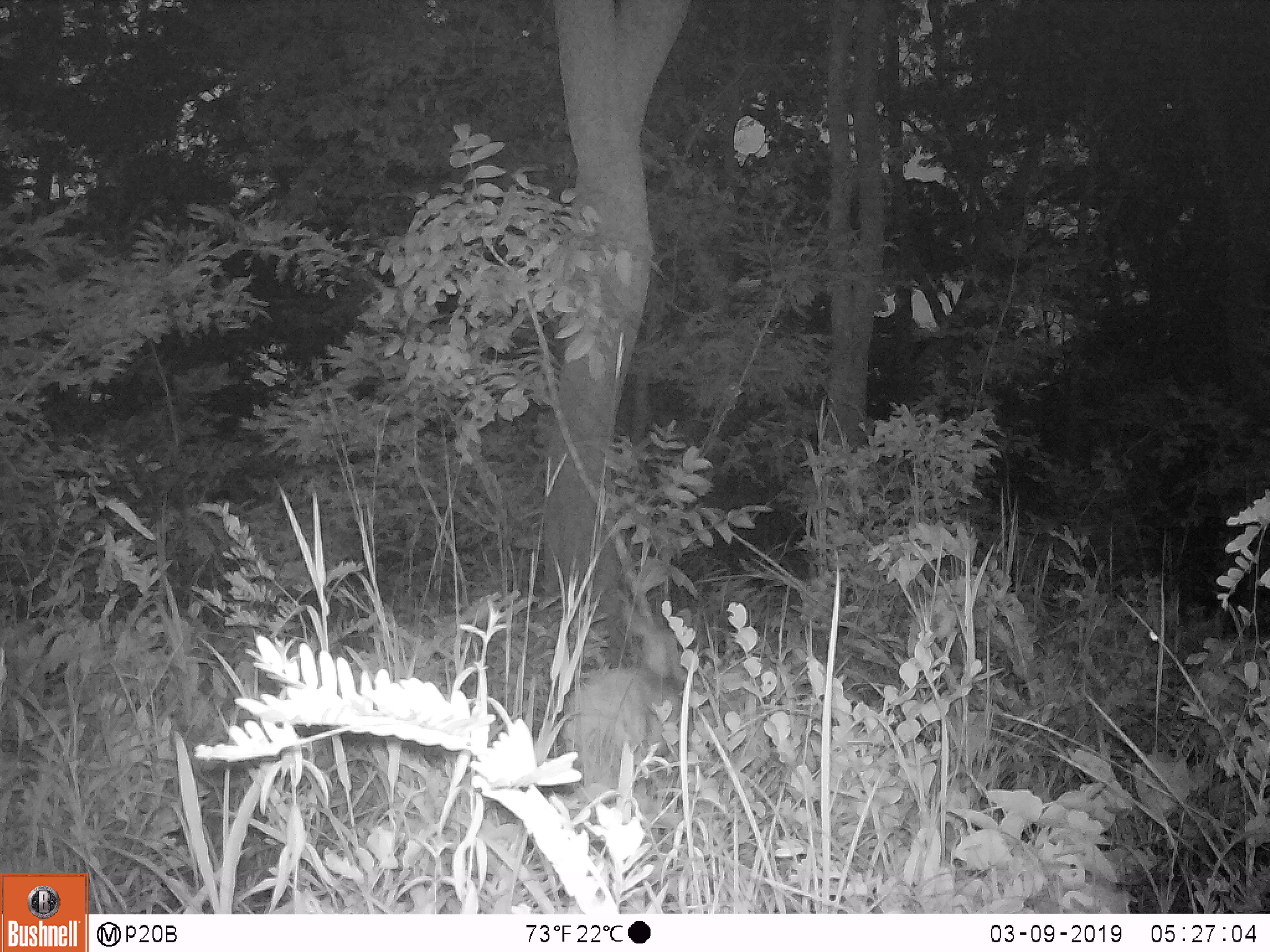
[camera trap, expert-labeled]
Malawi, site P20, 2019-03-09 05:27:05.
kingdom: Animalia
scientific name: Animalia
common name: other animal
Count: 1.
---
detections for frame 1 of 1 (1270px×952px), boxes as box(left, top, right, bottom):
other animal: box(551, 600, 702, 796)